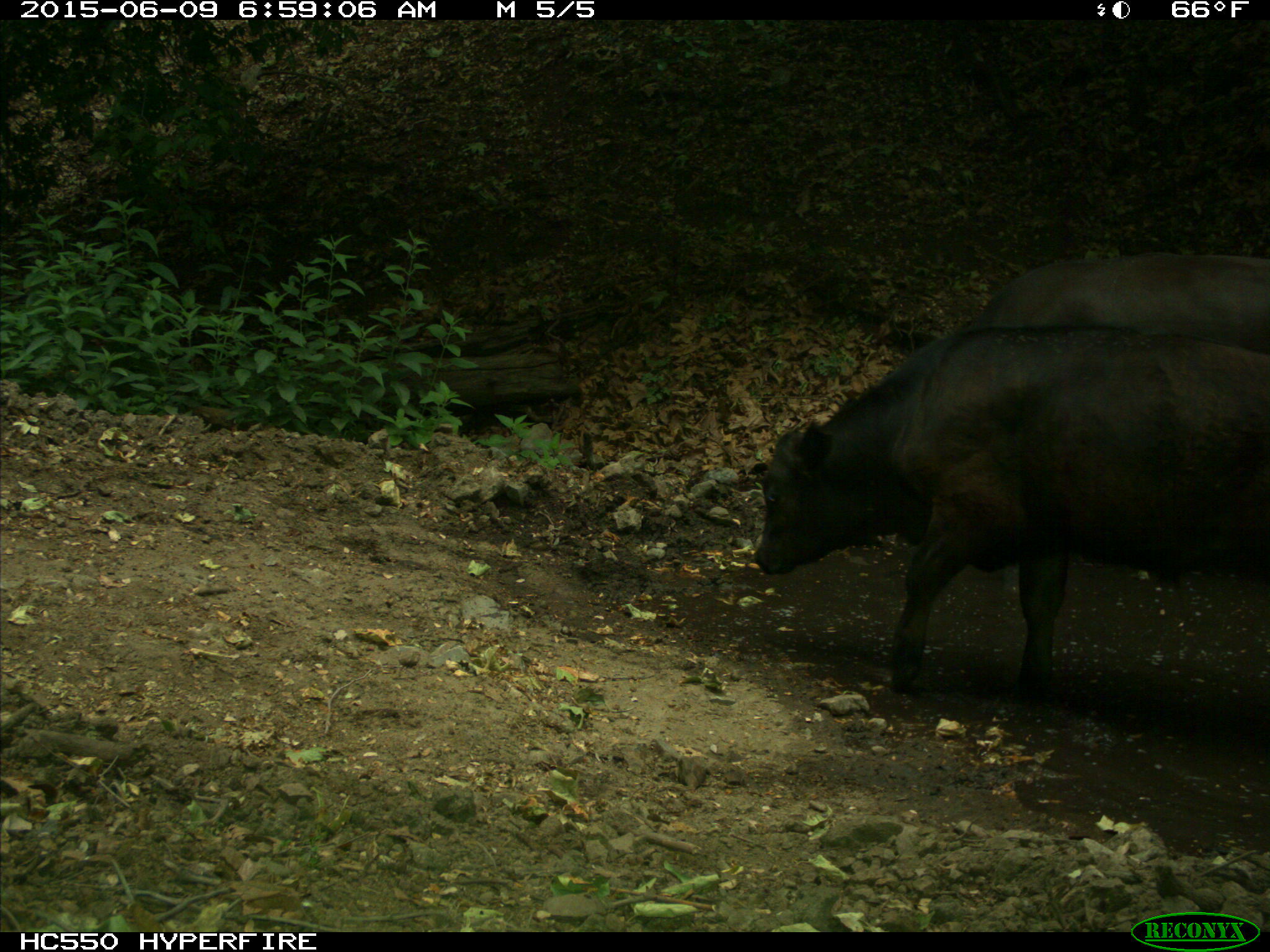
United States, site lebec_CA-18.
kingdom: Animalia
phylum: Chordata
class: Mammalia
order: Artiodactyla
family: Bovidae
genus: Bos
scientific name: Bos taurus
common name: domestic cow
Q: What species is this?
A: Bos taurus (domestic cow).